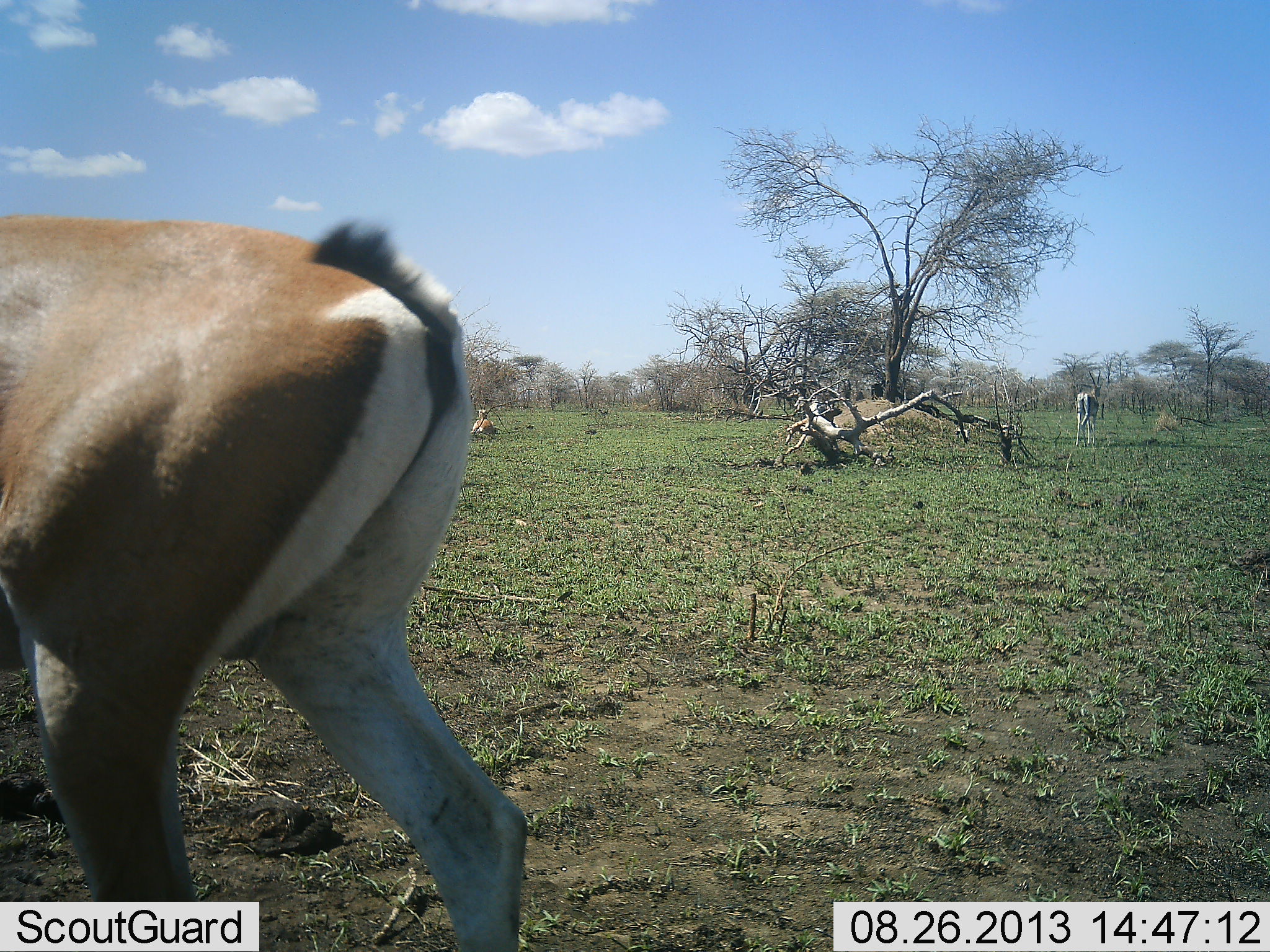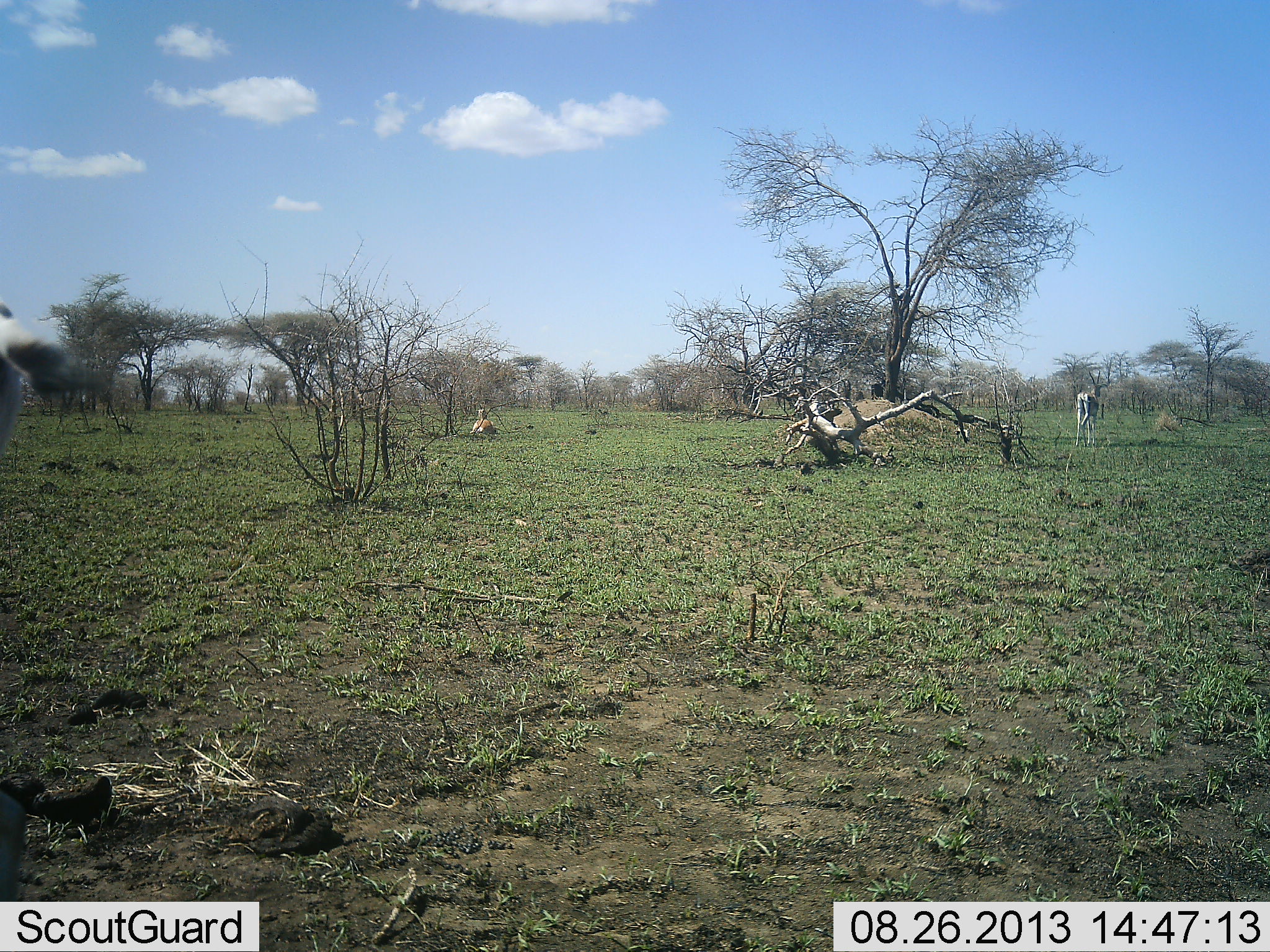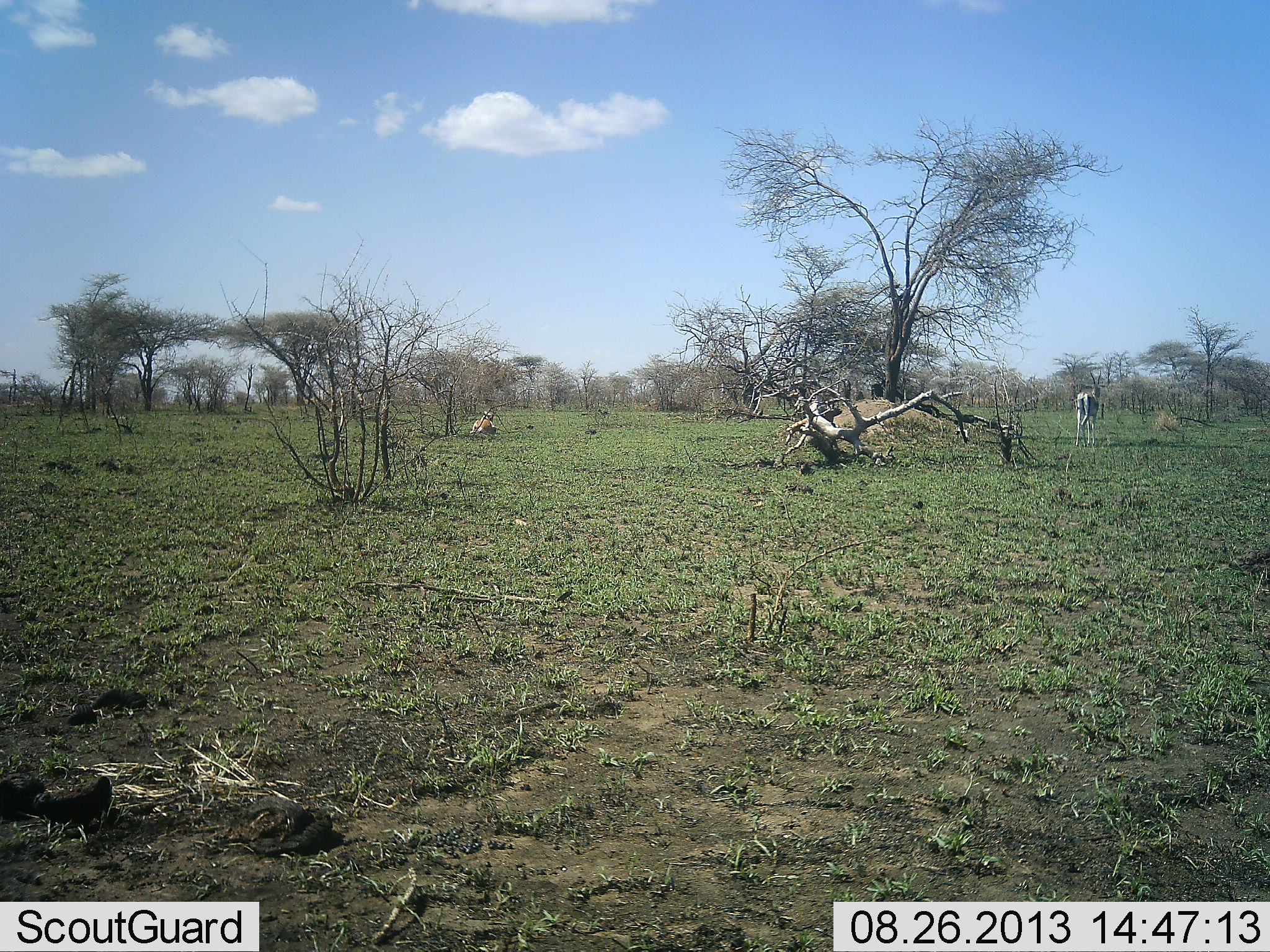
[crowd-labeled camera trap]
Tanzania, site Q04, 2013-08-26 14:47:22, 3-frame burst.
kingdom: Animalia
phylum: Chordata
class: Mammalia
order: Artiodactyla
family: Bovidae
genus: Nanger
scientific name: Nanger granti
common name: grant's gazelle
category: gazellegrants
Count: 3.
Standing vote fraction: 72%.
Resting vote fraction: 72%.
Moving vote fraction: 89%.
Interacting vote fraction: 0%.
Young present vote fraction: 0%.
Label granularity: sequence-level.